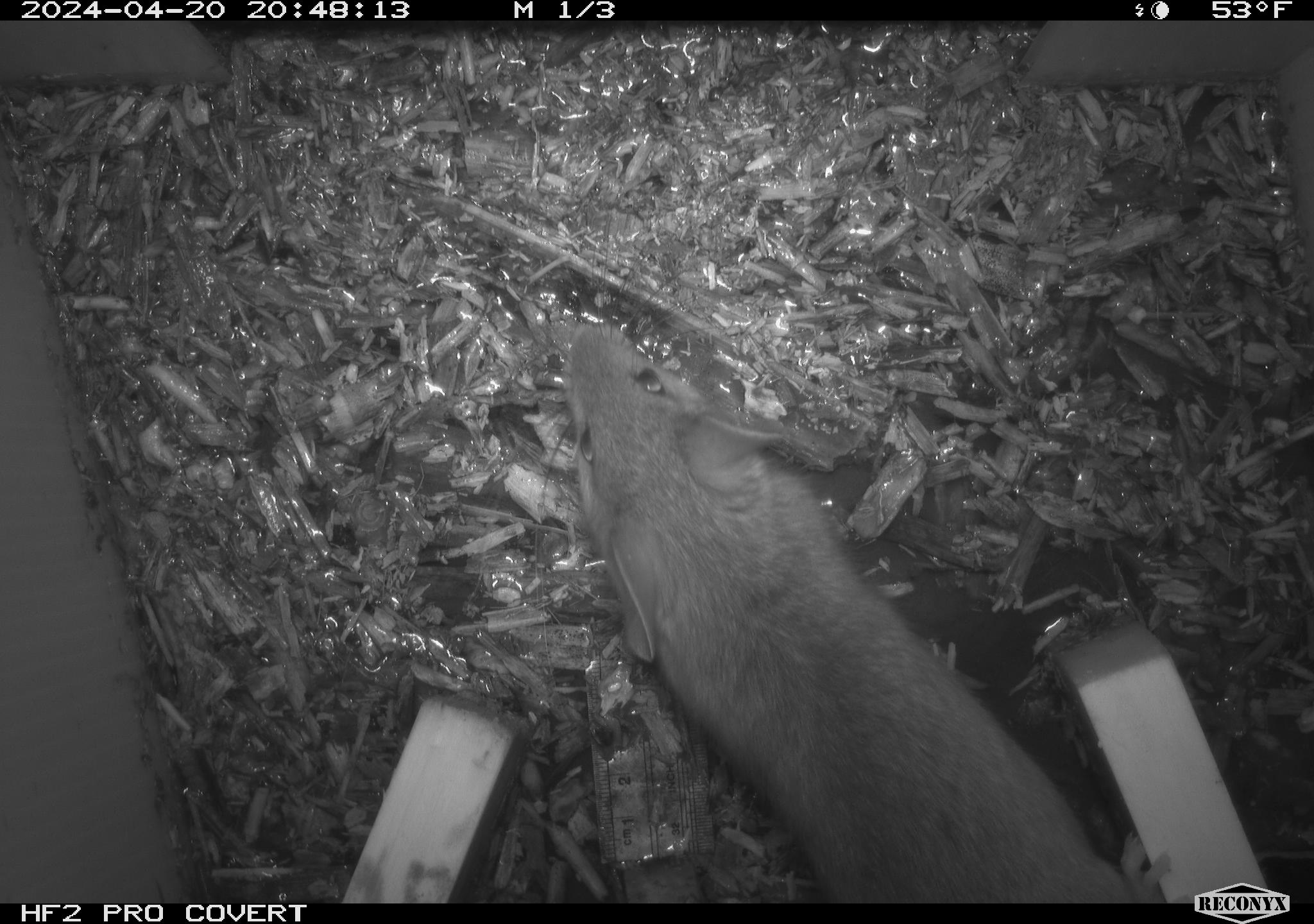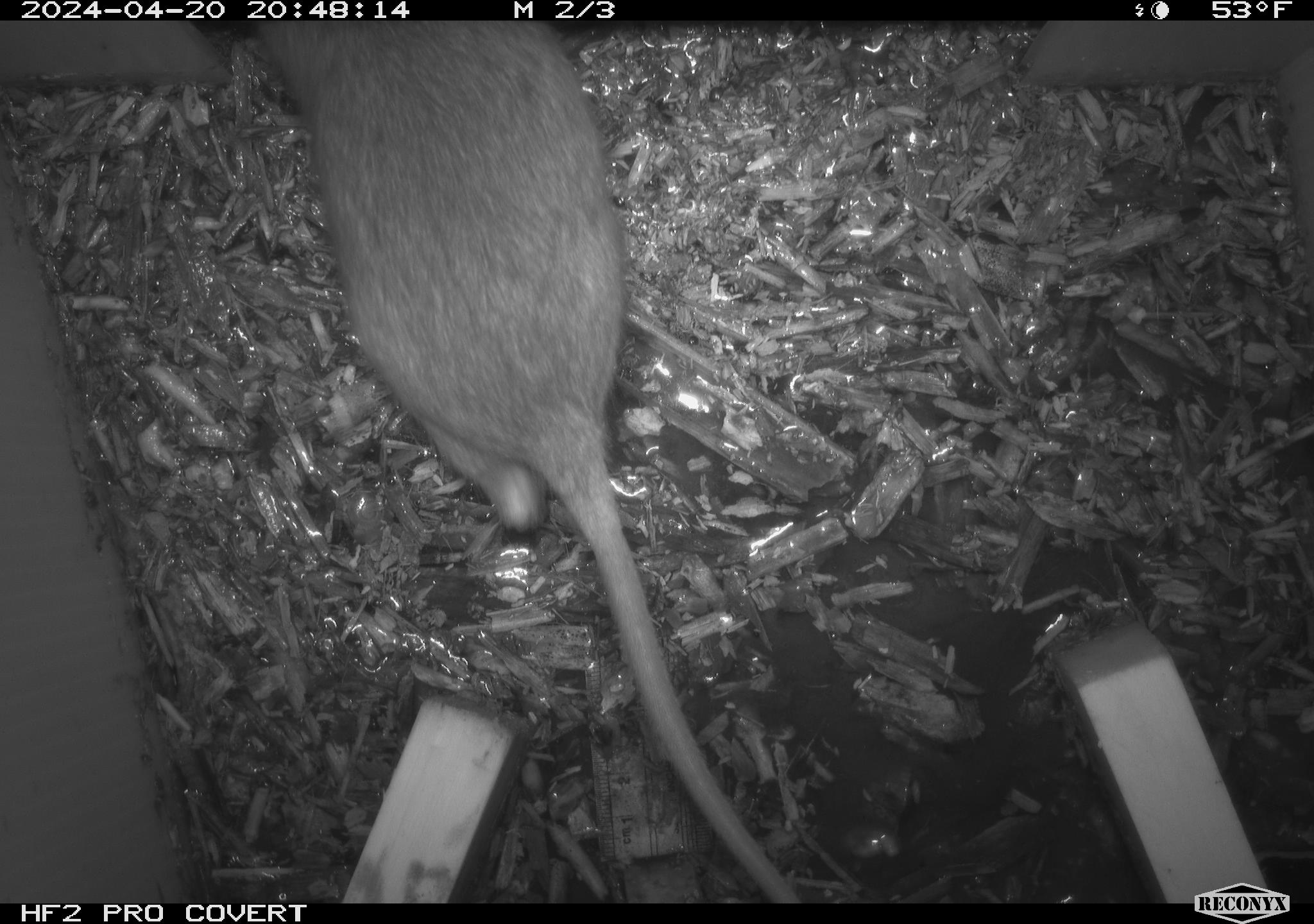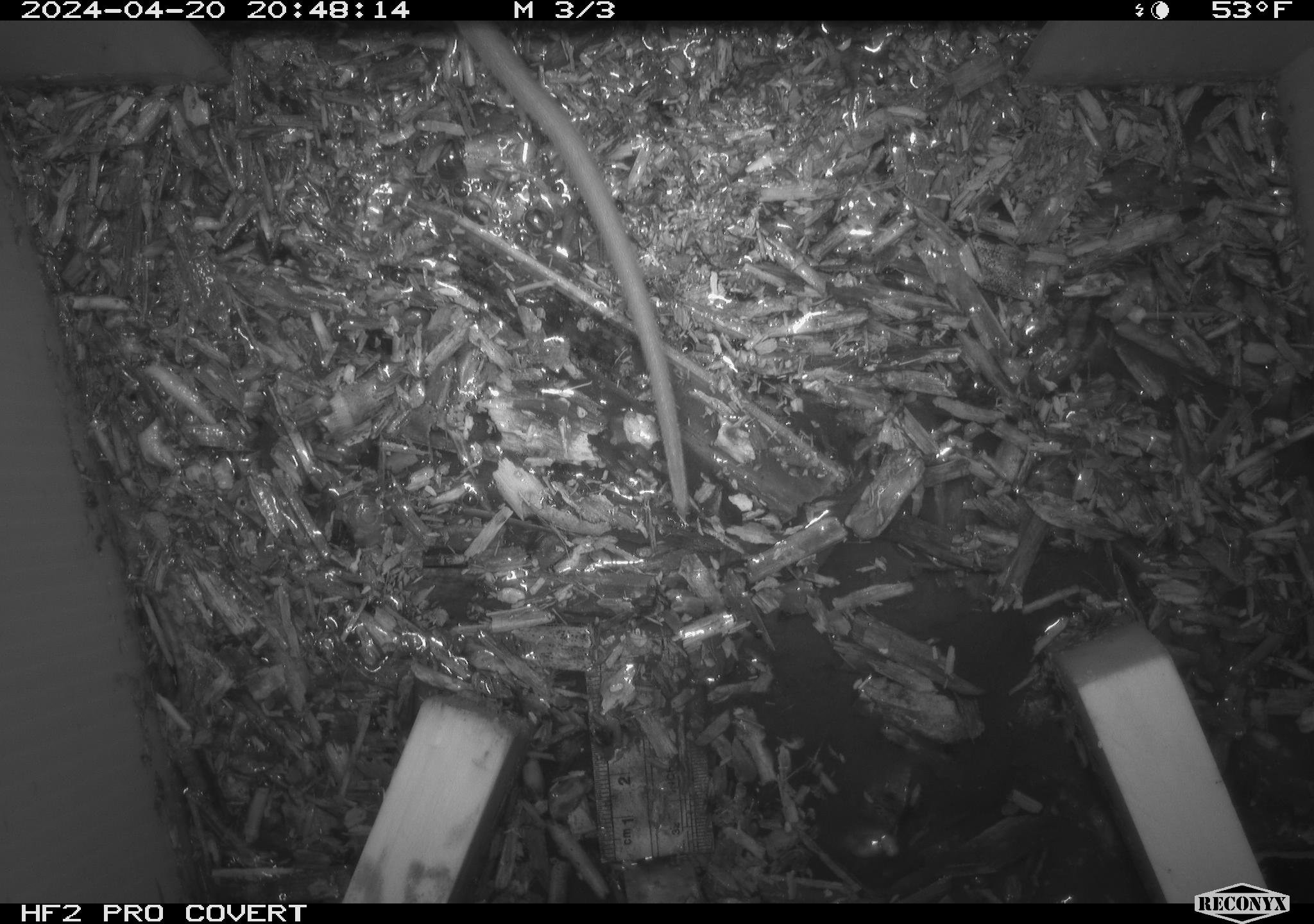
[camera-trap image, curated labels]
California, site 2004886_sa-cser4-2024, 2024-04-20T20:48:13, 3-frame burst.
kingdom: Animalia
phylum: Chordata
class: Mammalia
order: Rodentia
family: Muridae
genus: Rattus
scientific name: Rattus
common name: rat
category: rattus species